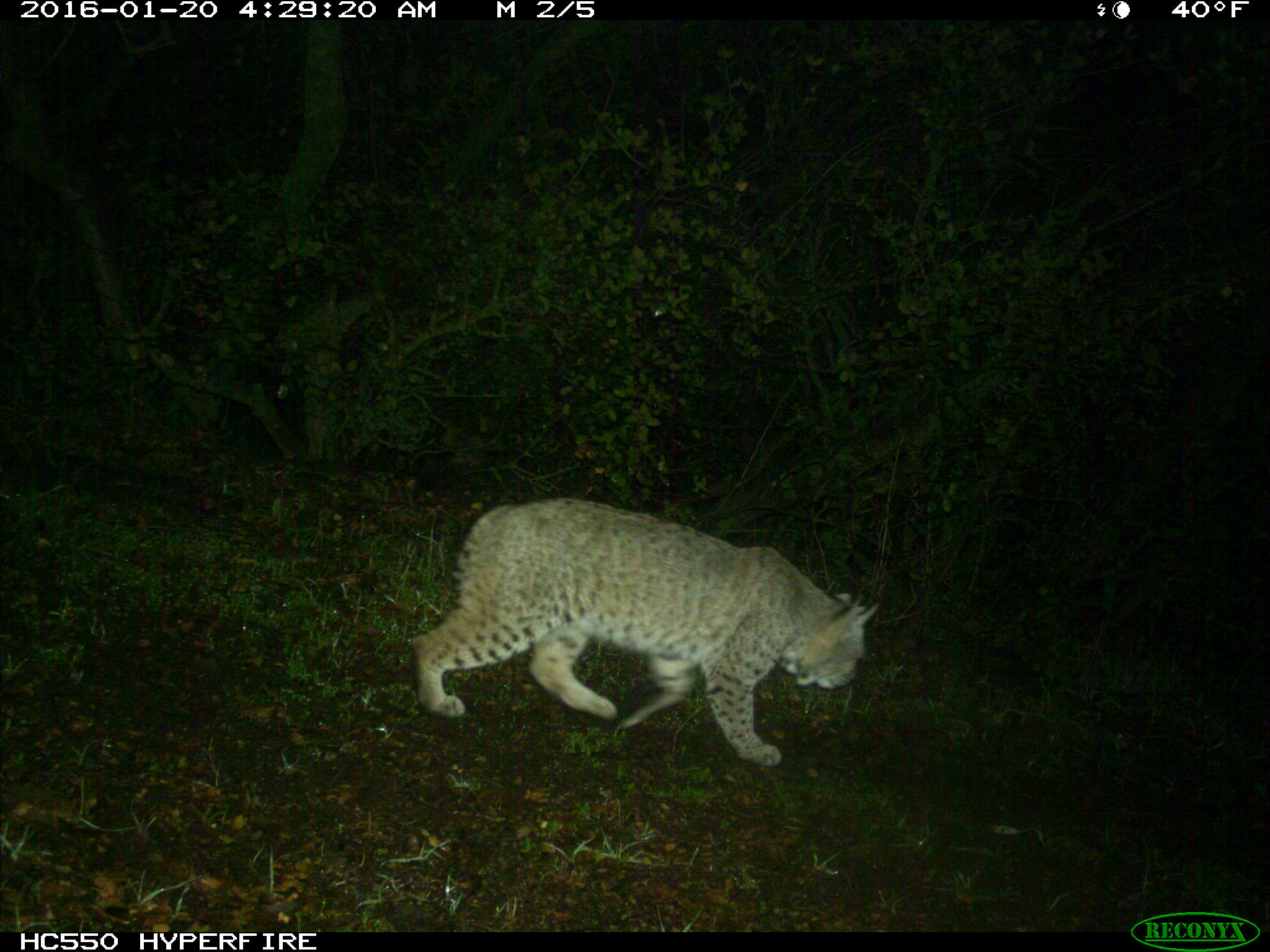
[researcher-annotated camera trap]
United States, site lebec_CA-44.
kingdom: Animalia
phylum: Chordata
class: Mammalia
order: Carnivora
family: Felidae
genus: Lynx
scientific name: Lynx rufus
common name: bobcat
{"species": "Lynx rufus (bobcat)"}